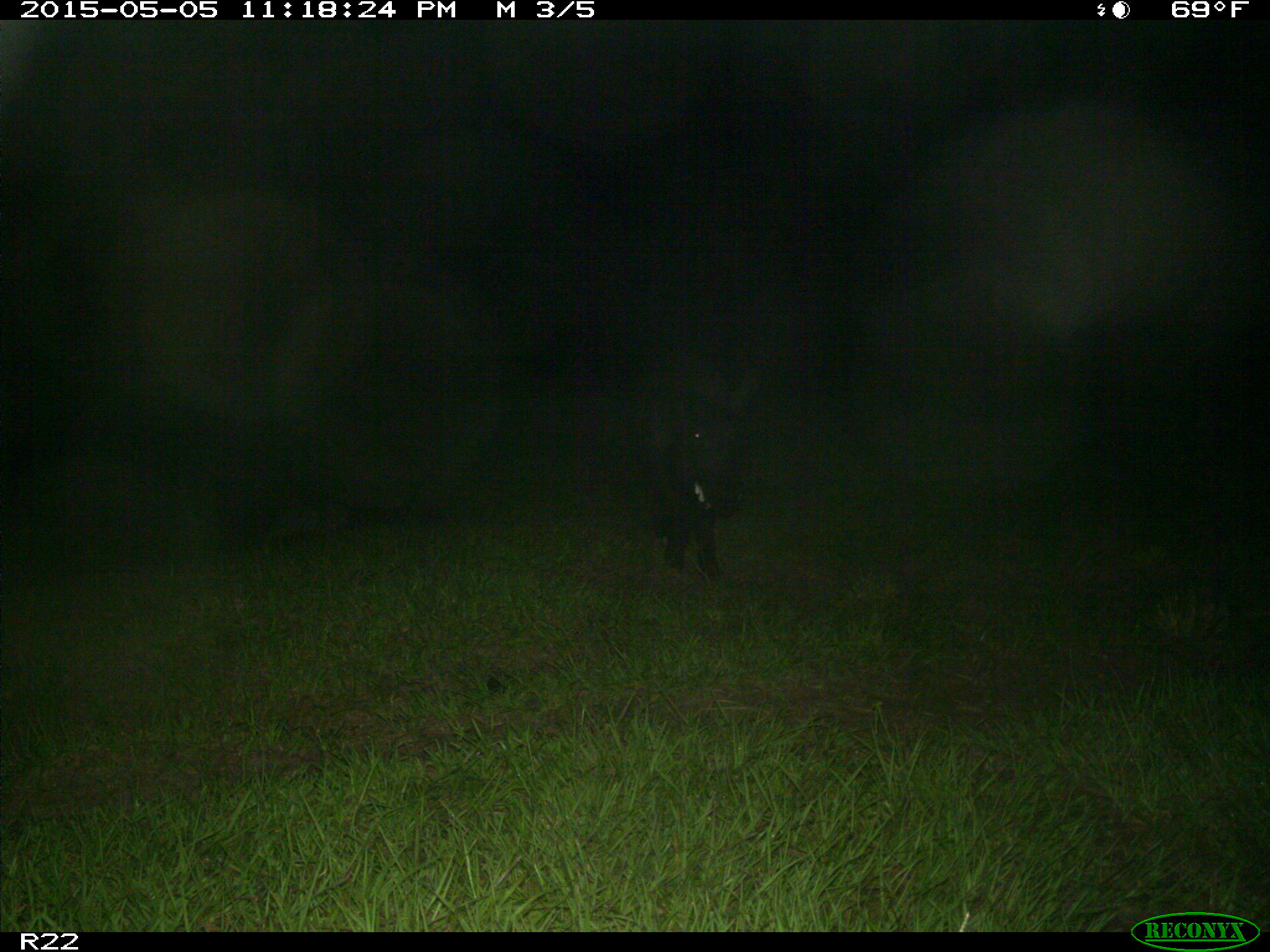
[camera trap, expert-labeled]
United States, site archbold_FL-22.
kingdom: Animalia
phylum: Chordata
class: Mammalia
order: Artiodactyla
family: Suidae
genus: Sus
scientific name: Sus scrofa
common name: wild boar